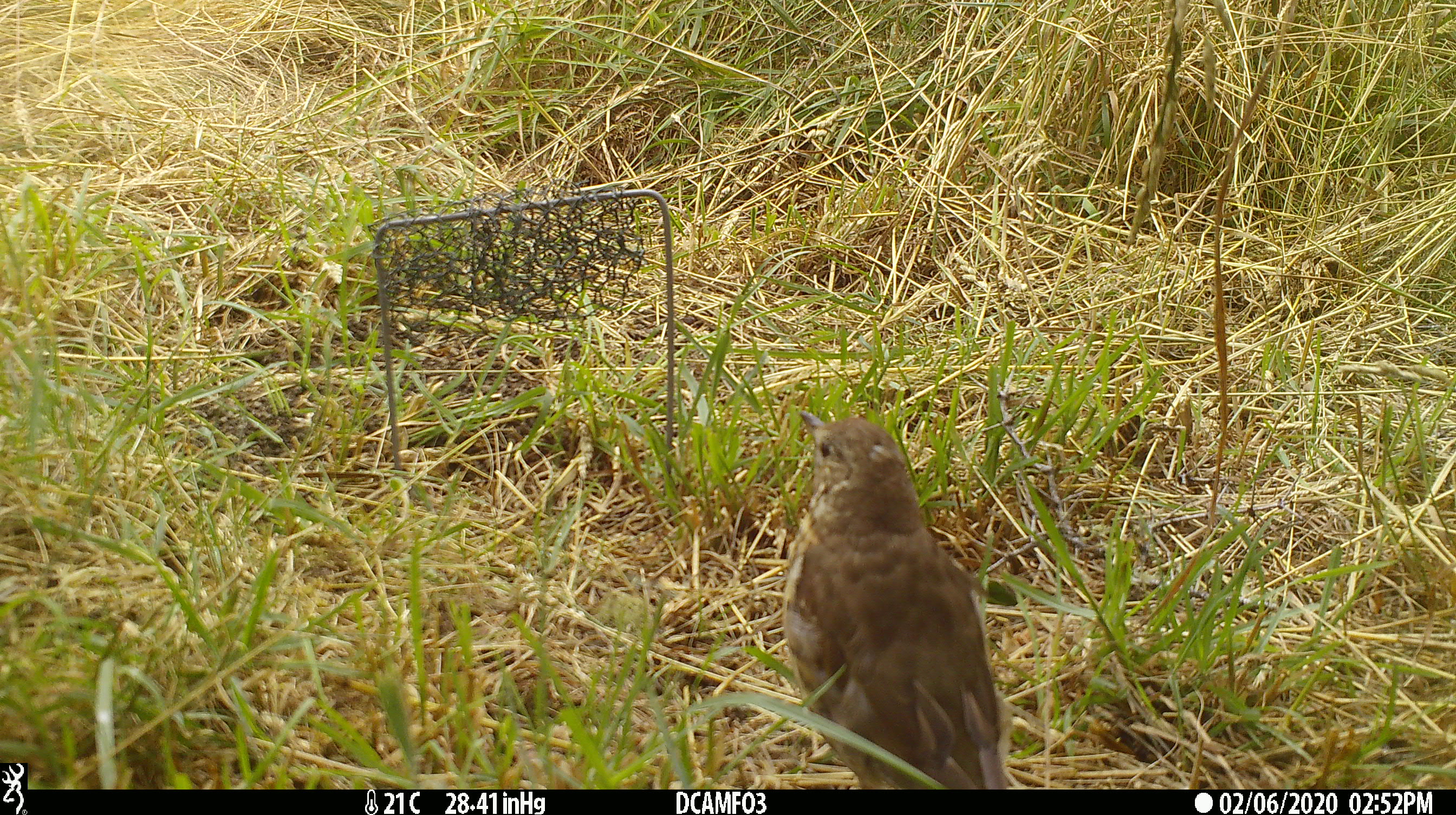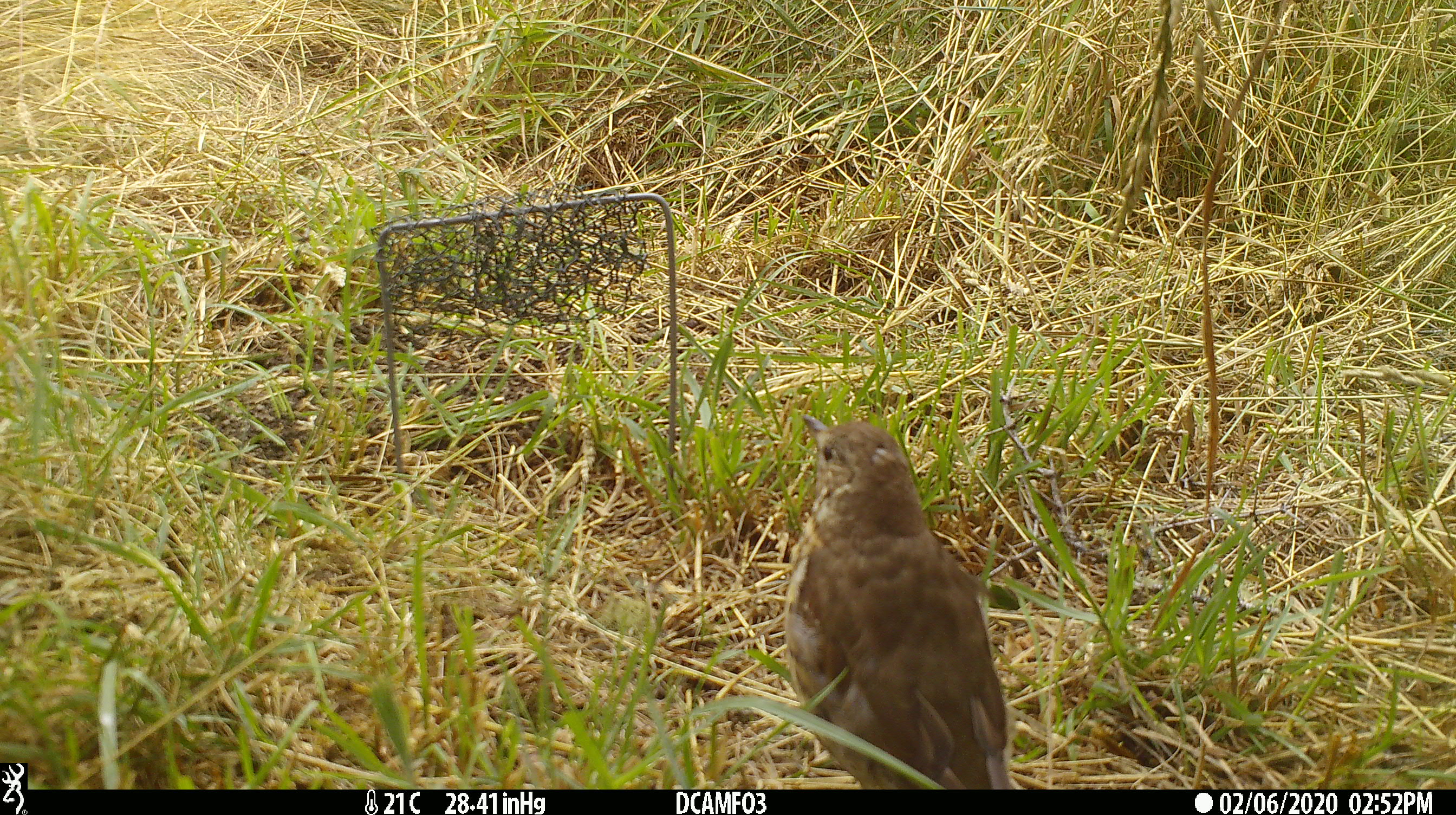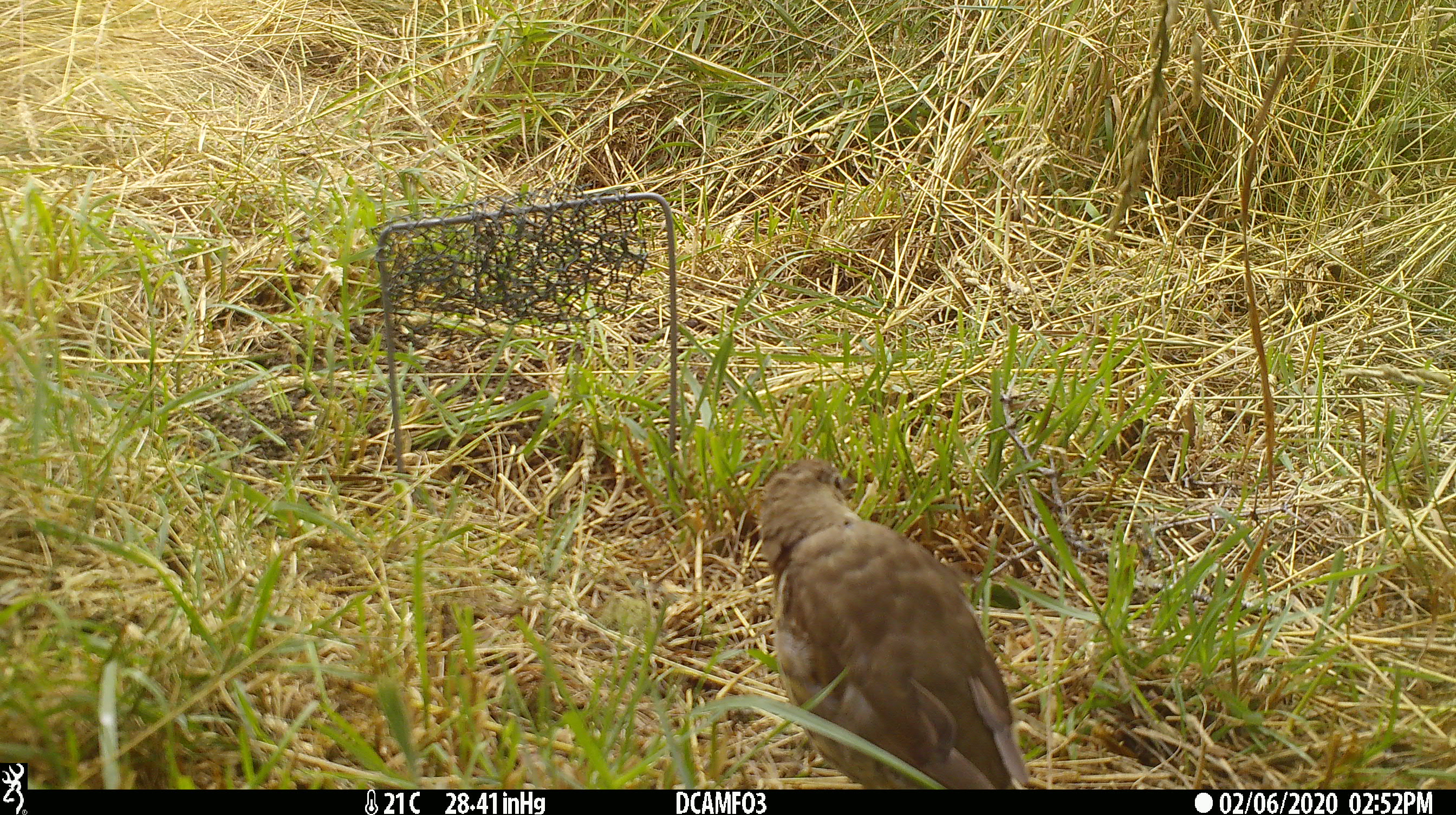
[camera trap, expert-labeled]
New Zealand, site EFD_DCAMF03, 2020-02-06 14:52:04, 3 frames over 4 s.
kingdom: Animalia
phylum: Chordata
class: Aves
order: Passeriformes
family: Turdidae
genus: Turdus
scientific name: Turdus philomelos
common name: song thrush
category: thrush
Thrush (song thrush) (Turdus philomelos).